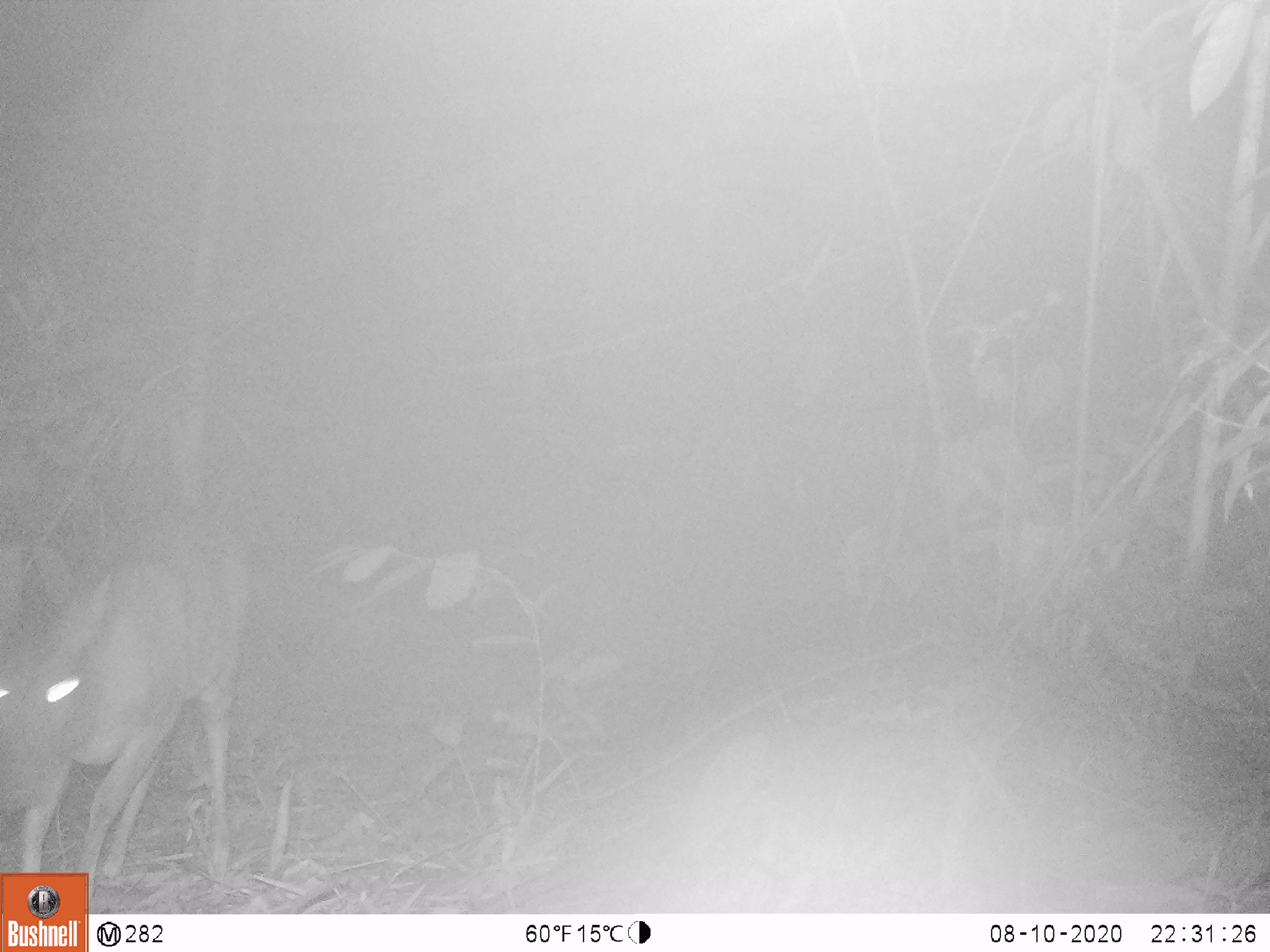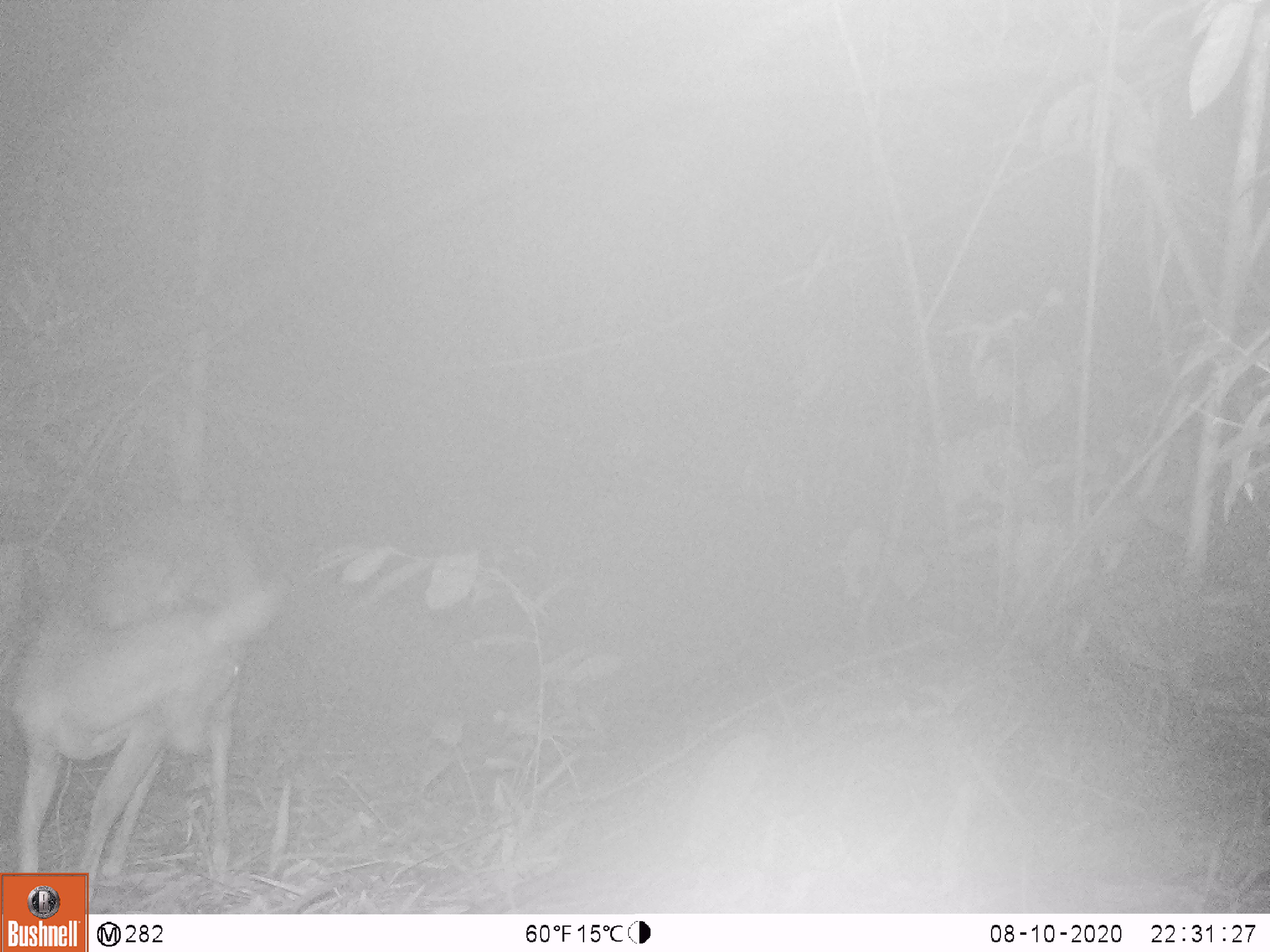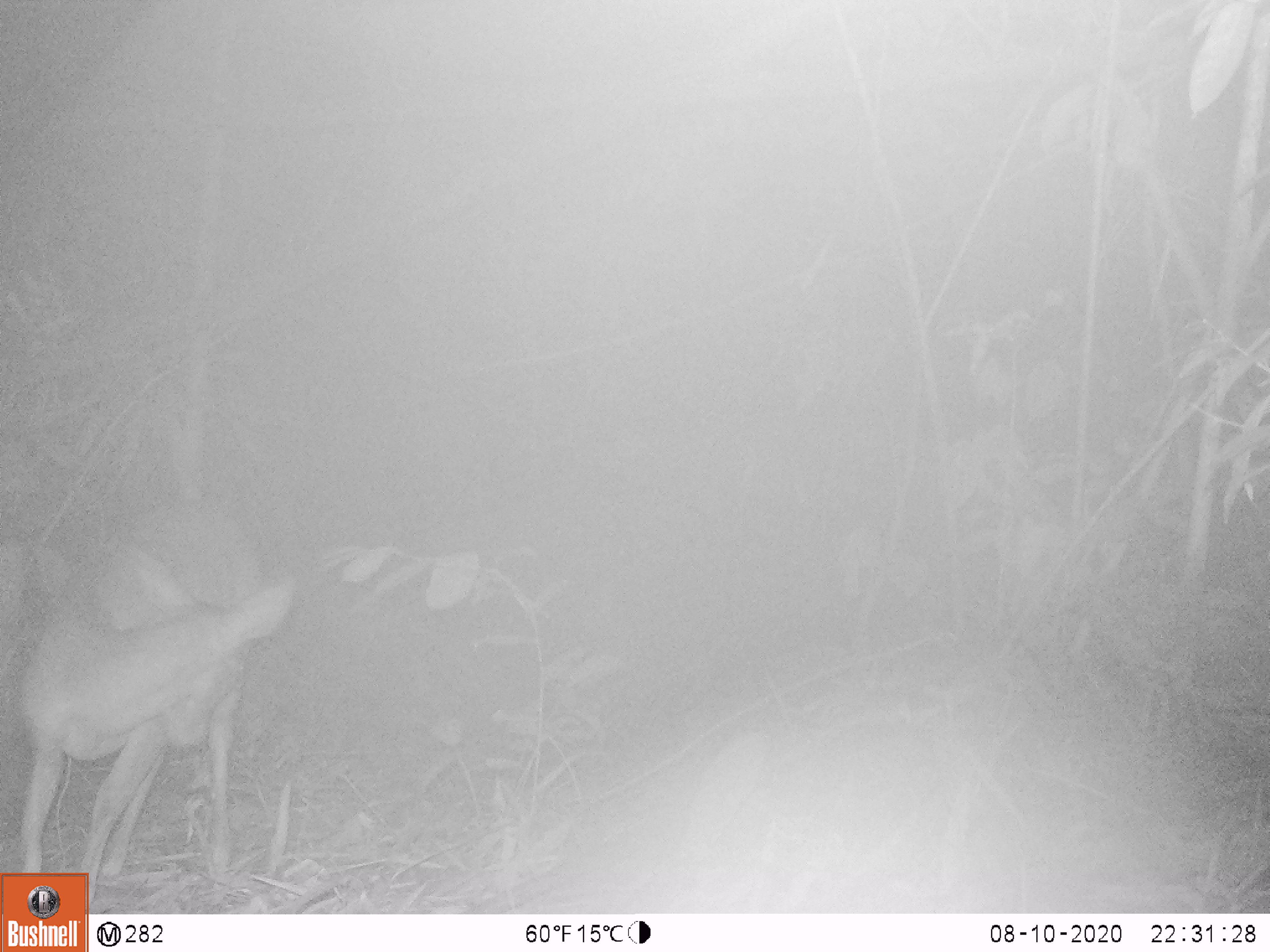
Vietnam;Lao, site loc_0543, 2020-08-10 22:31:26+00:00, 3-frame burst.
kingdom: Animalia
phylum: Chordata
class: Mammalia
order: Artiodactyla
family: Cervidae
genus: Muntiacus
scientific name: Muntiacus vuquangensis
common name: large-antlered muntjac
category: large antlered muntjac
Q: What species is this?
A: Large antlered muntjac (large-antlered muntjac) (Muntiacus vuquangensis).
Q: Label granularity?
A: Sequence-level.